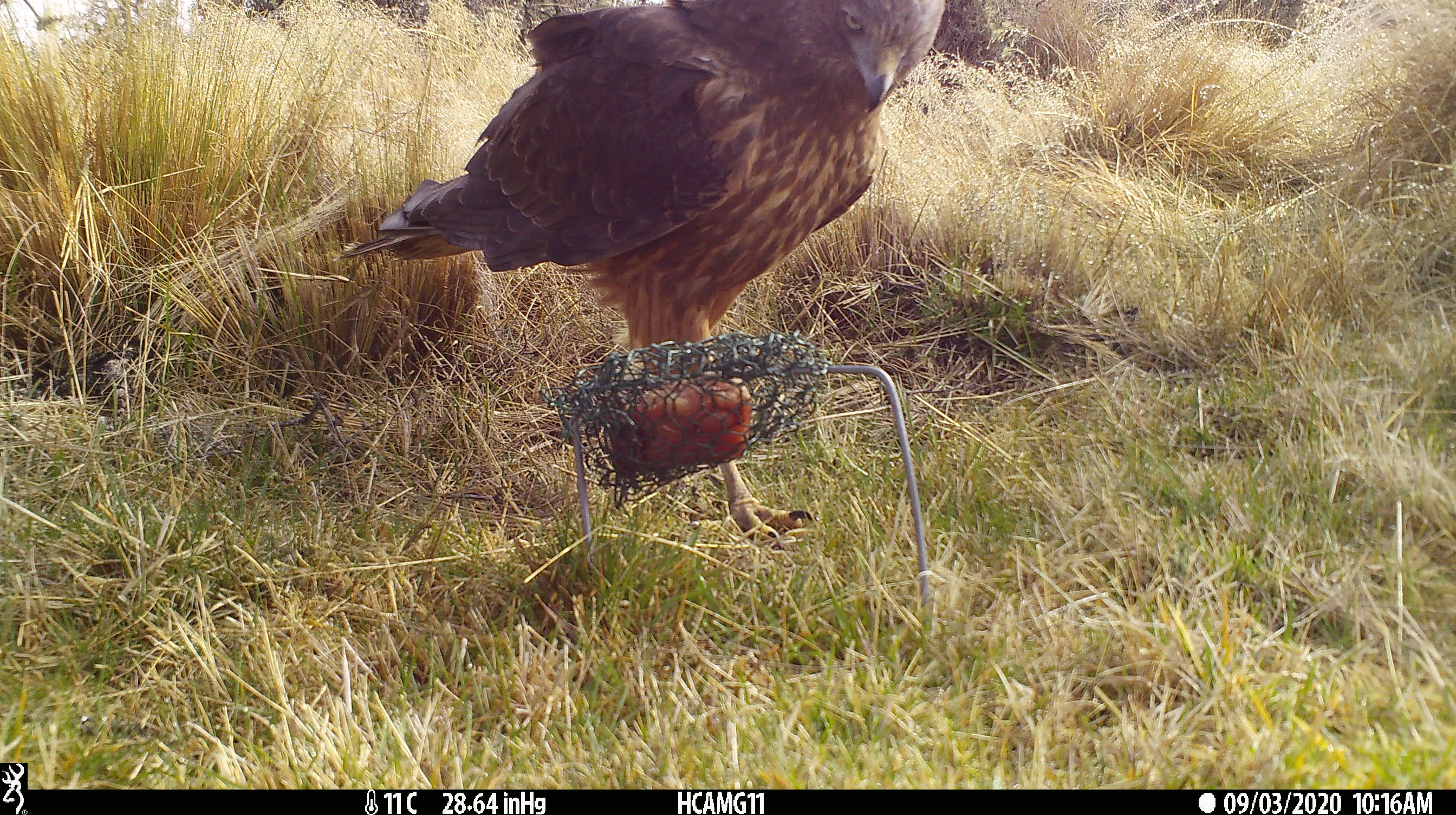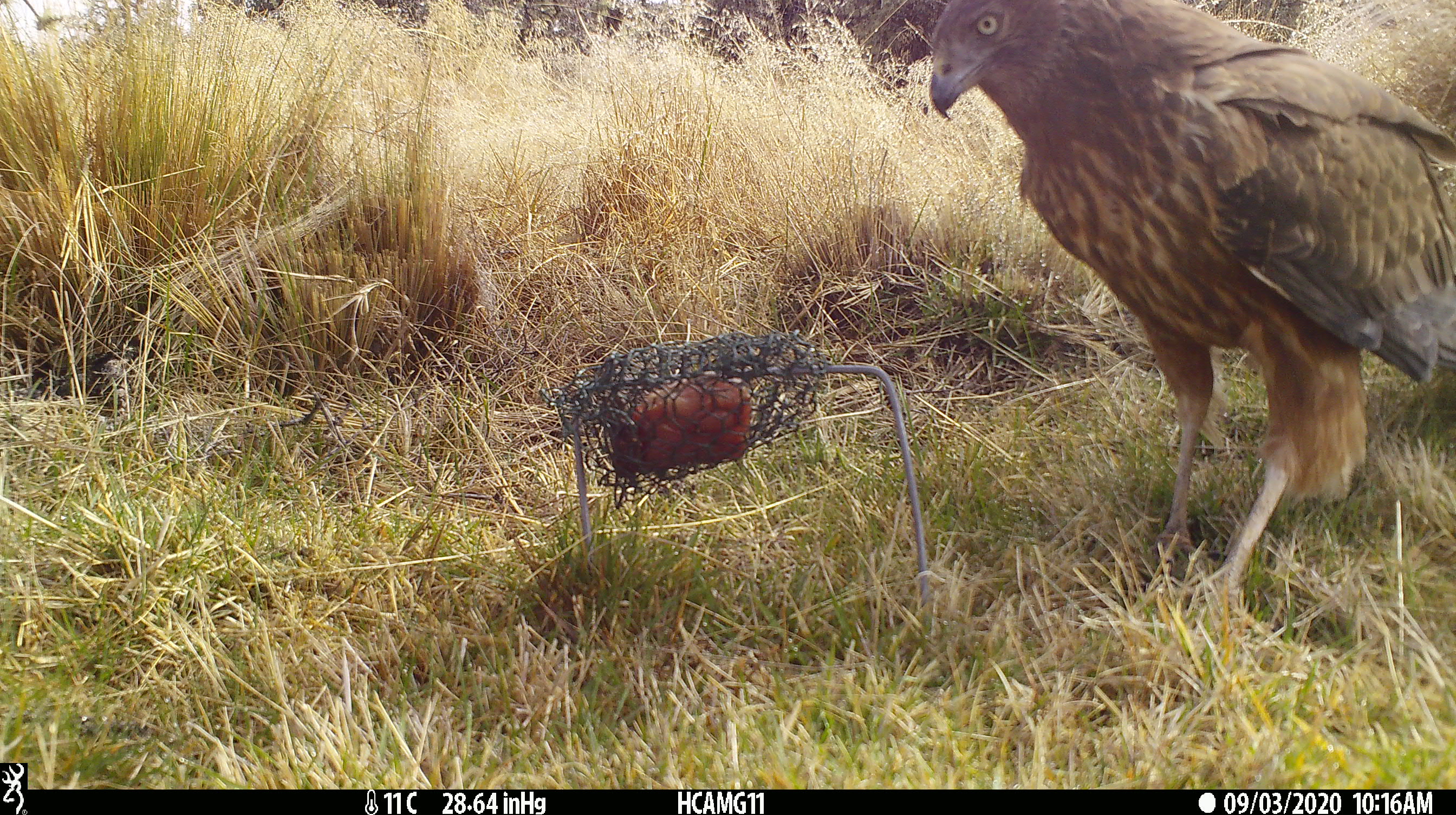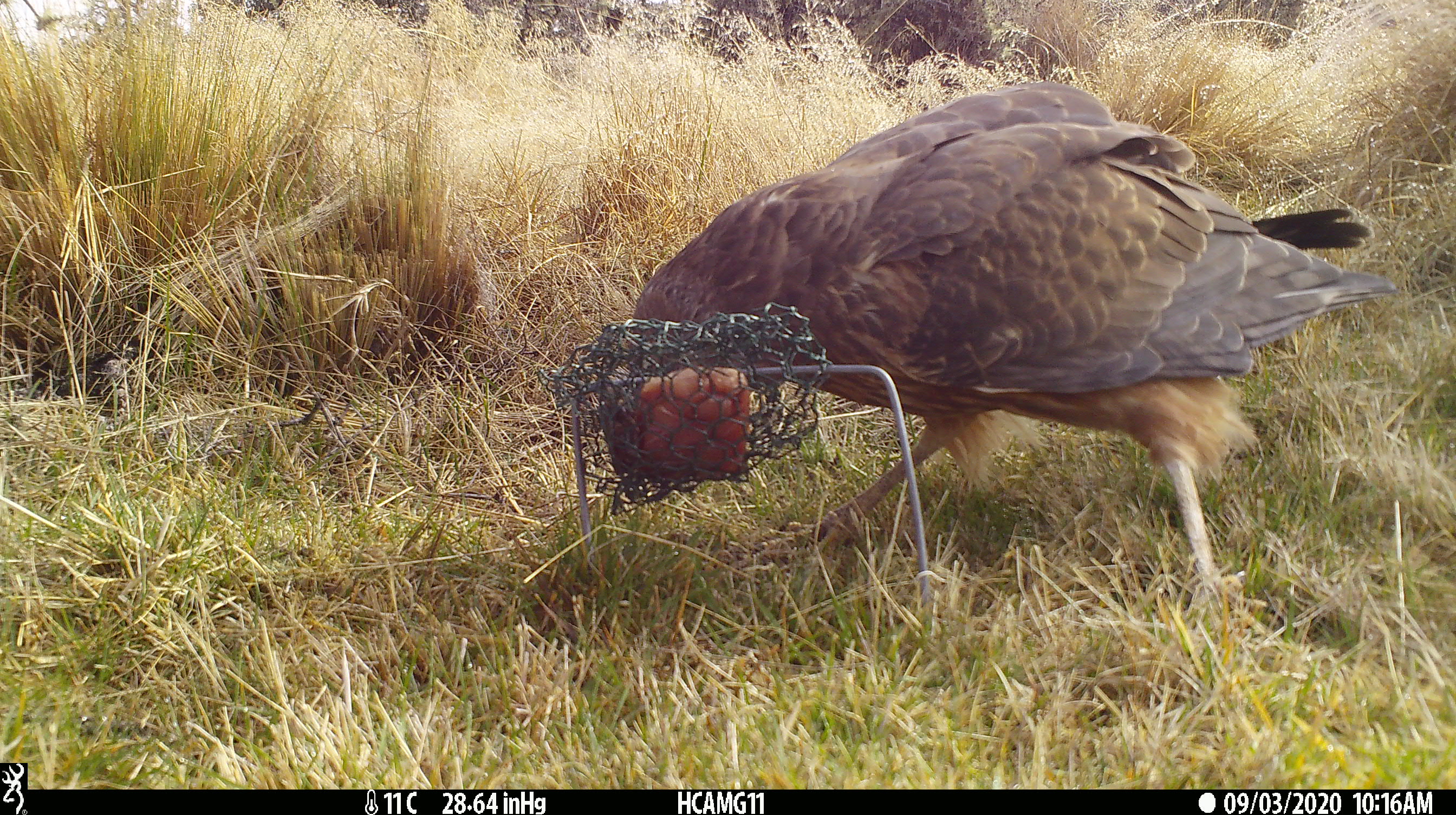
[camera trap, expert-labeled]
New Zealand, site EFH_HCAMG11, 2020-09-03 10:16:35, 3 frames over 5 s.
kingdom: Animalia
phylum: Chordata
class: Aves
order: Accipitriformes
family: Accipitridae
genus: Circus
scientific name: Circus approximans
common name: swamp harrier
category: harrier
Harrier (swamp harrier) (Circus approximans).